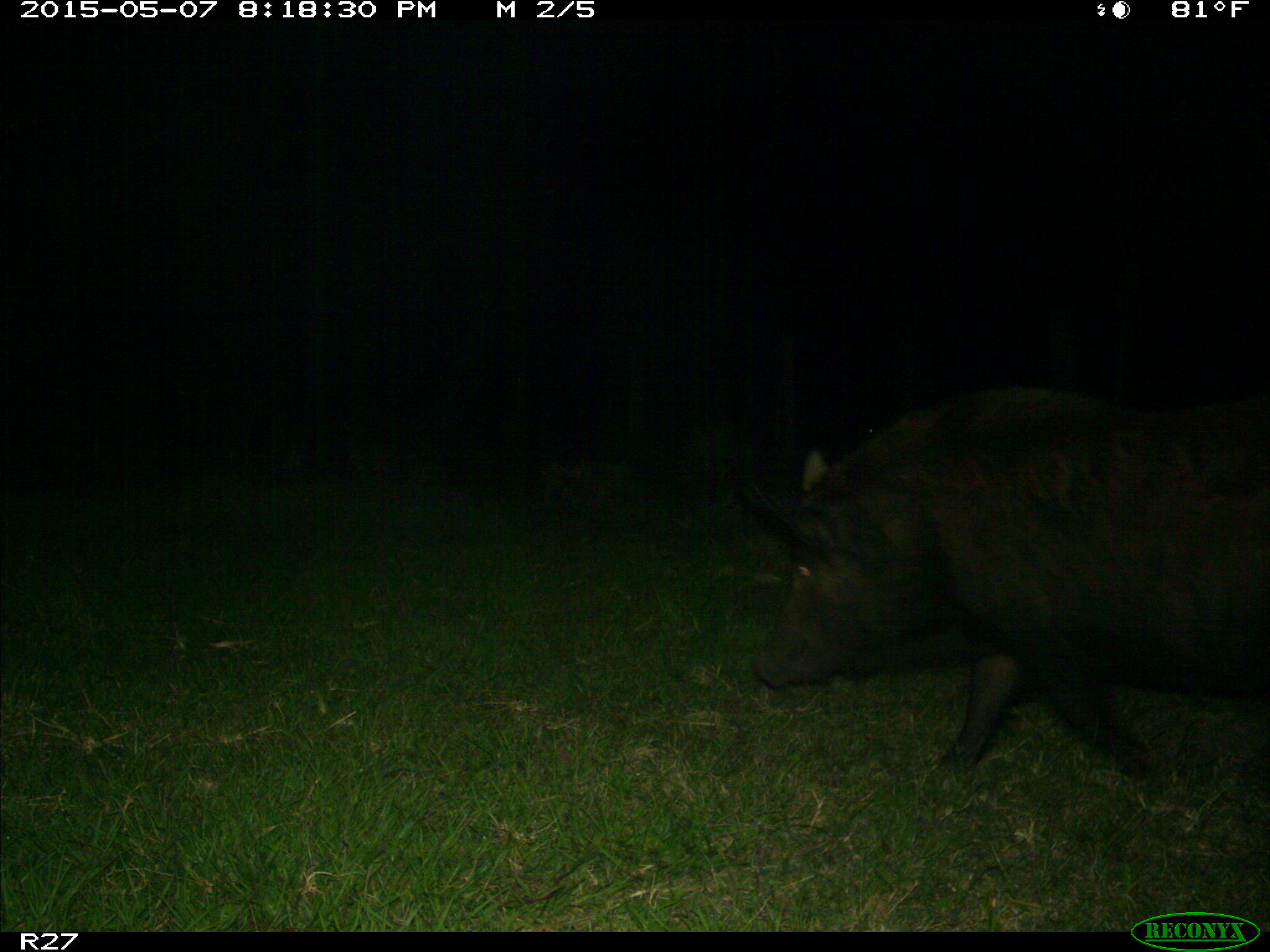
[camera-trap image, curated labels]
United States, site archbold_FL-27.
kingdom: Animalia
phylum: Chordata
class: Mammalia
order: Artiodactyla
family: Suidae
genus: Sus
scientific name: Sus scrofa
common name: wild boar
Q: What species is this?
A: Sus scrofa (wild boar).